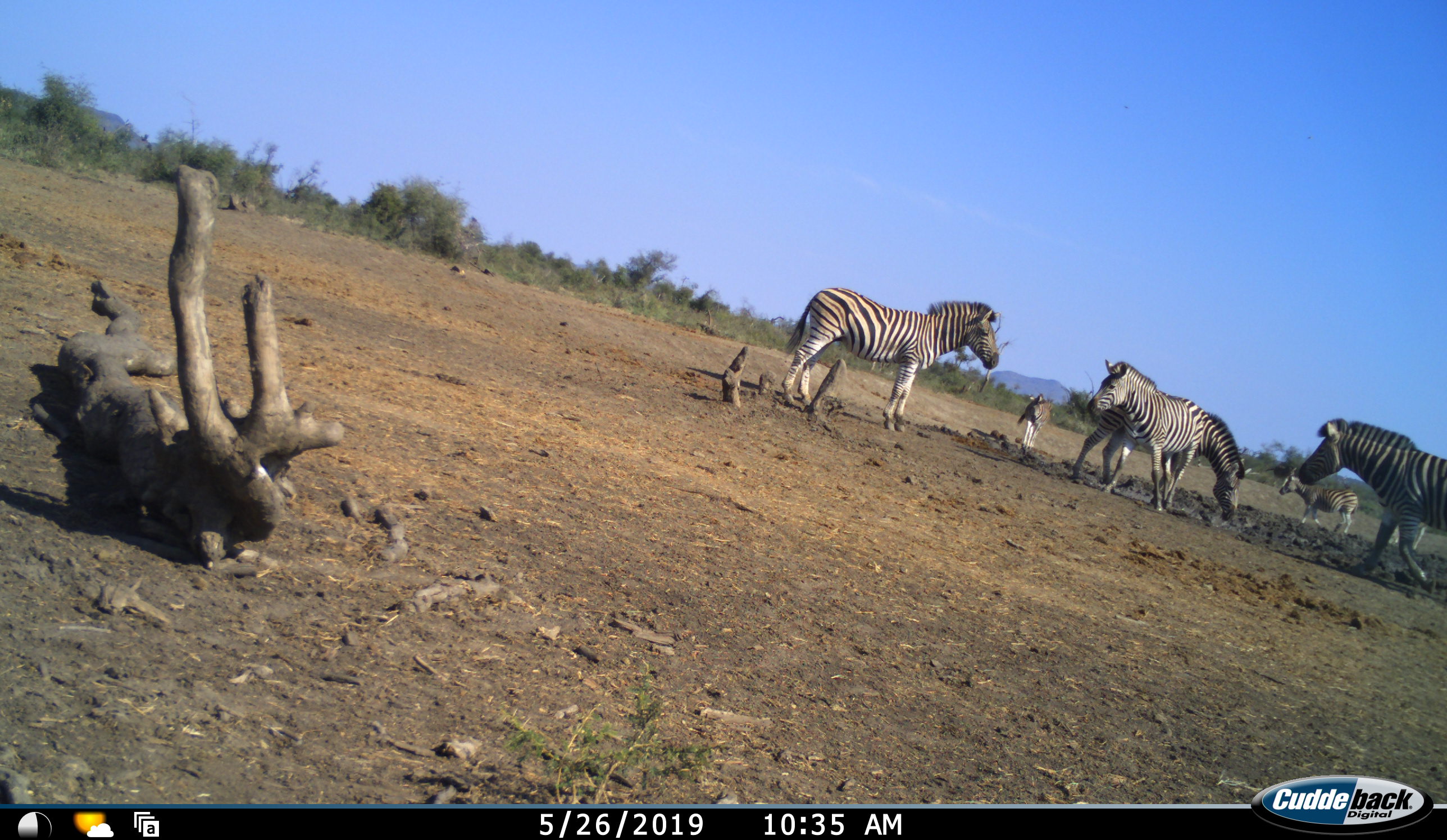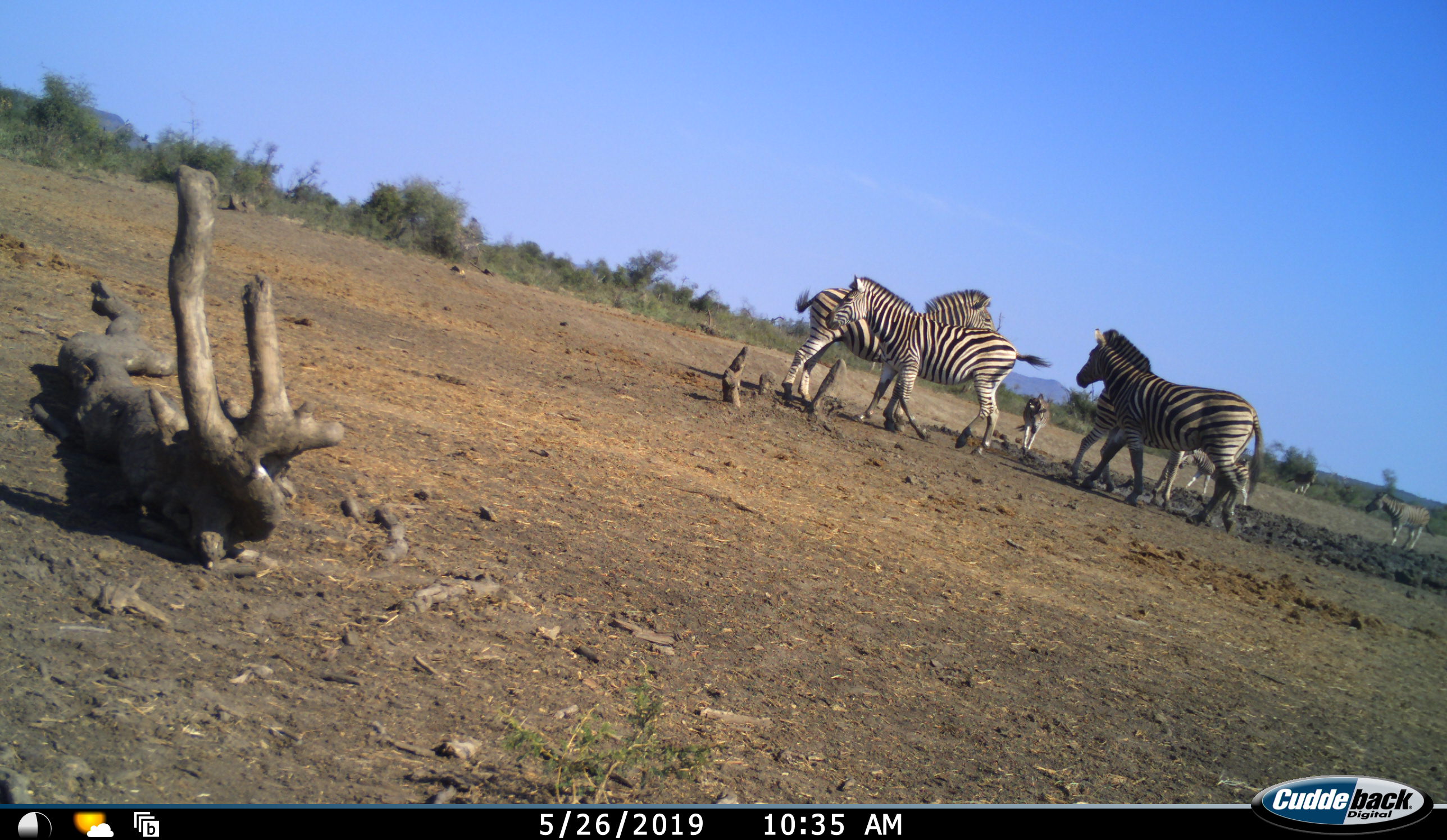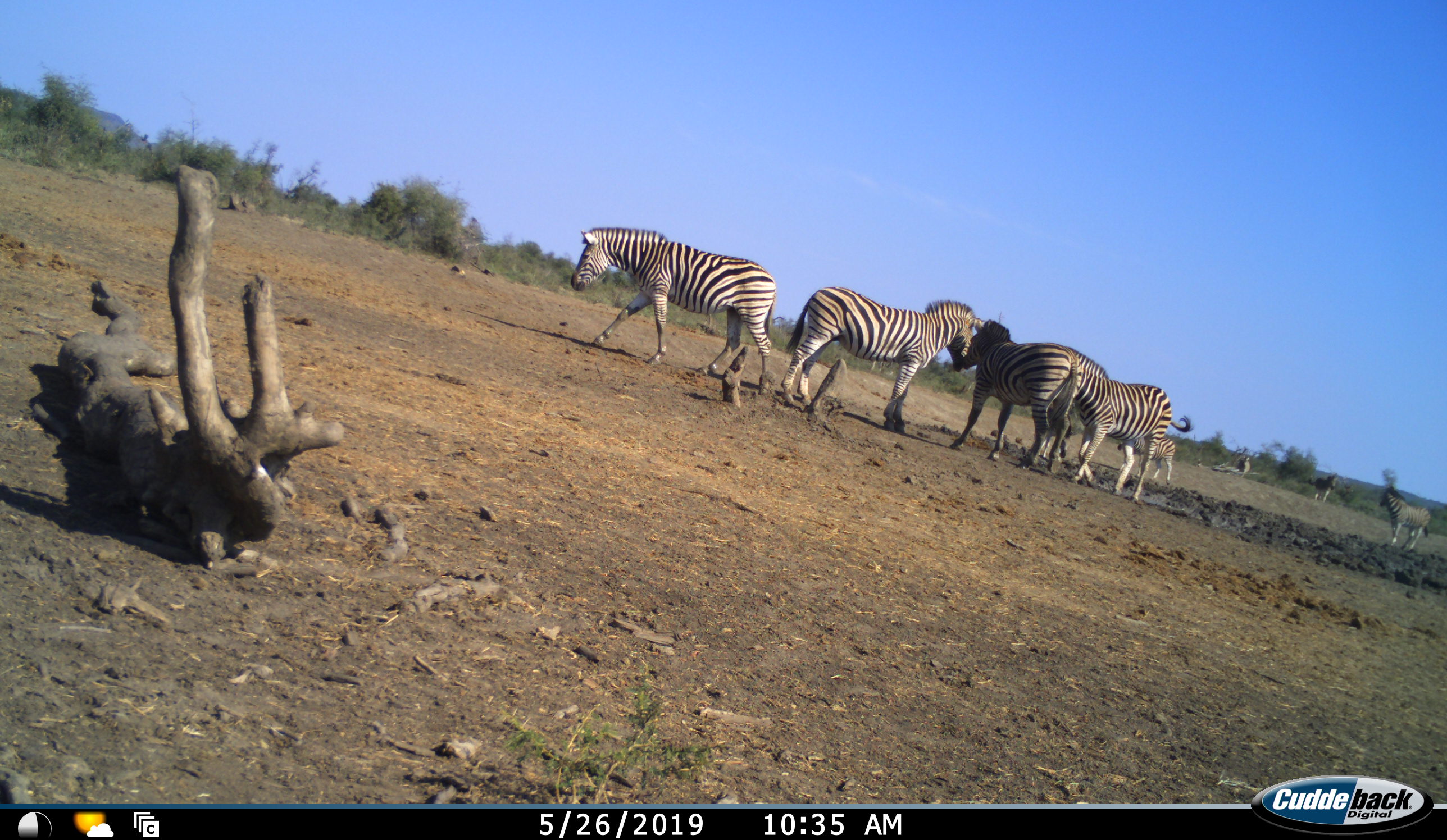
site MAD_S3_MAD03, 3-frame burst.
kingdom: Animalia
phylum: Chordata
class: Mammalia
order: Perissodactyla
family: Equidae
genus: Equus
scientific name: Equus quagga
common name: plains zebra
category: zebraplains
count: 7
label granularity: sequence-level